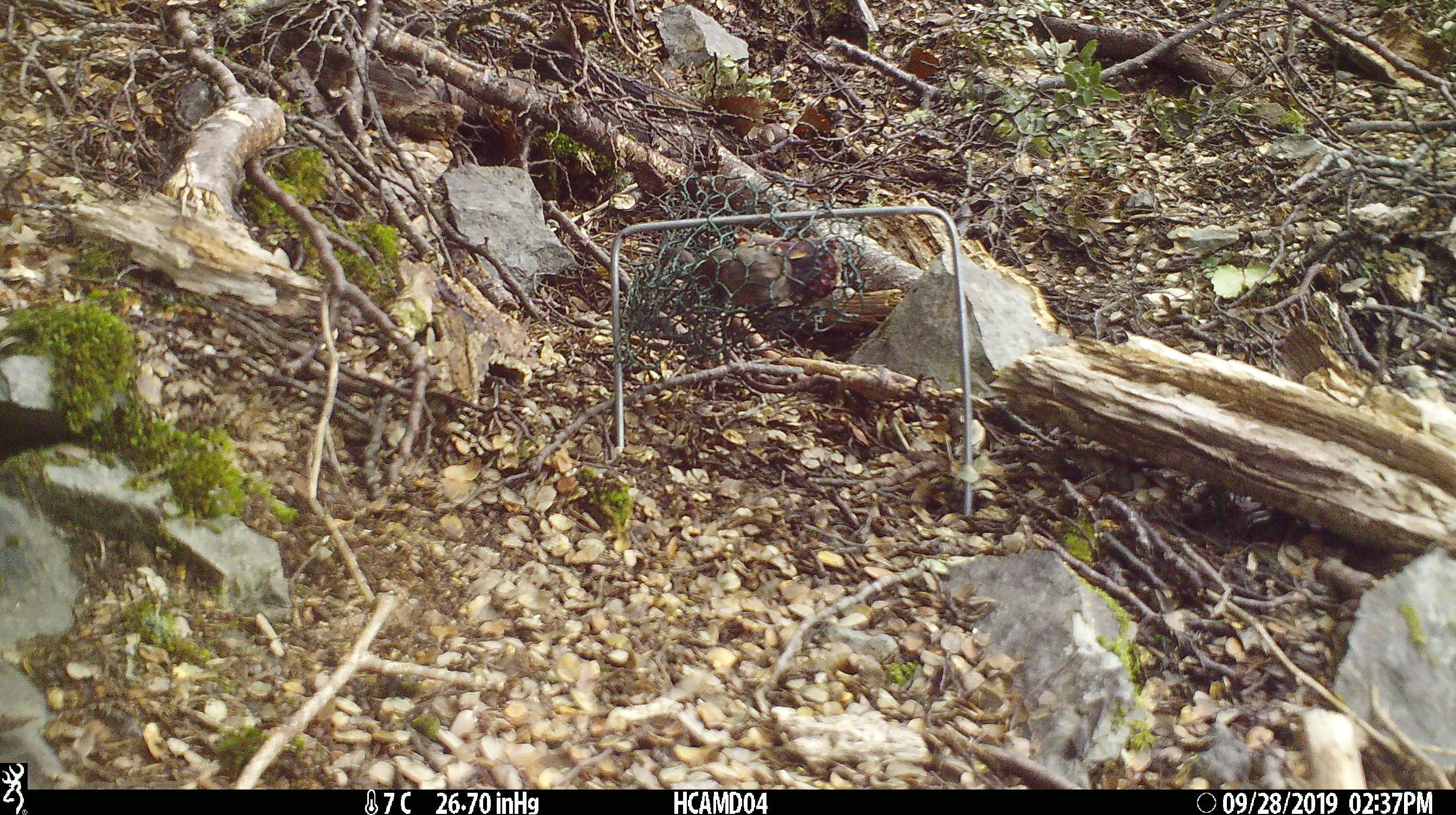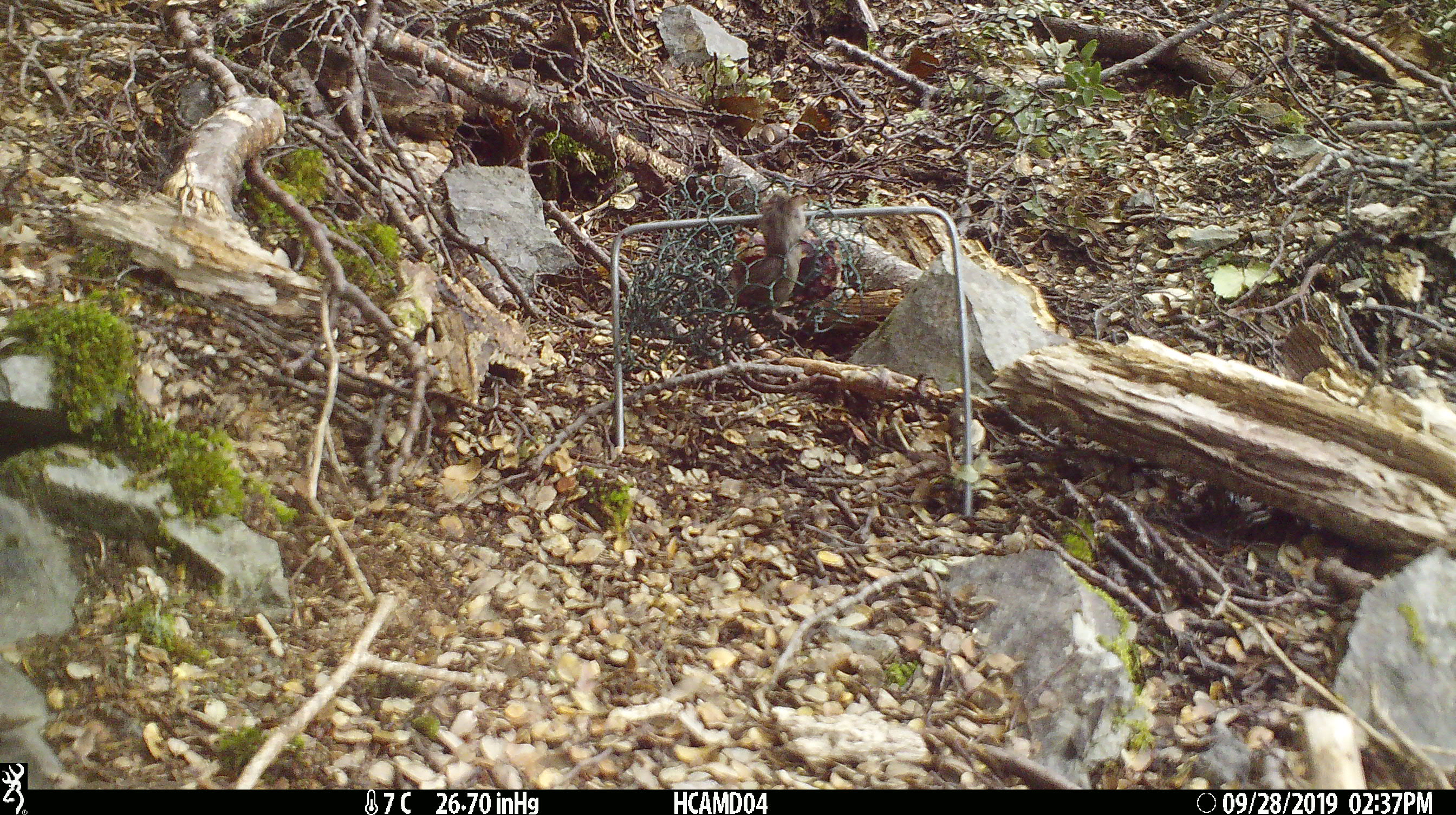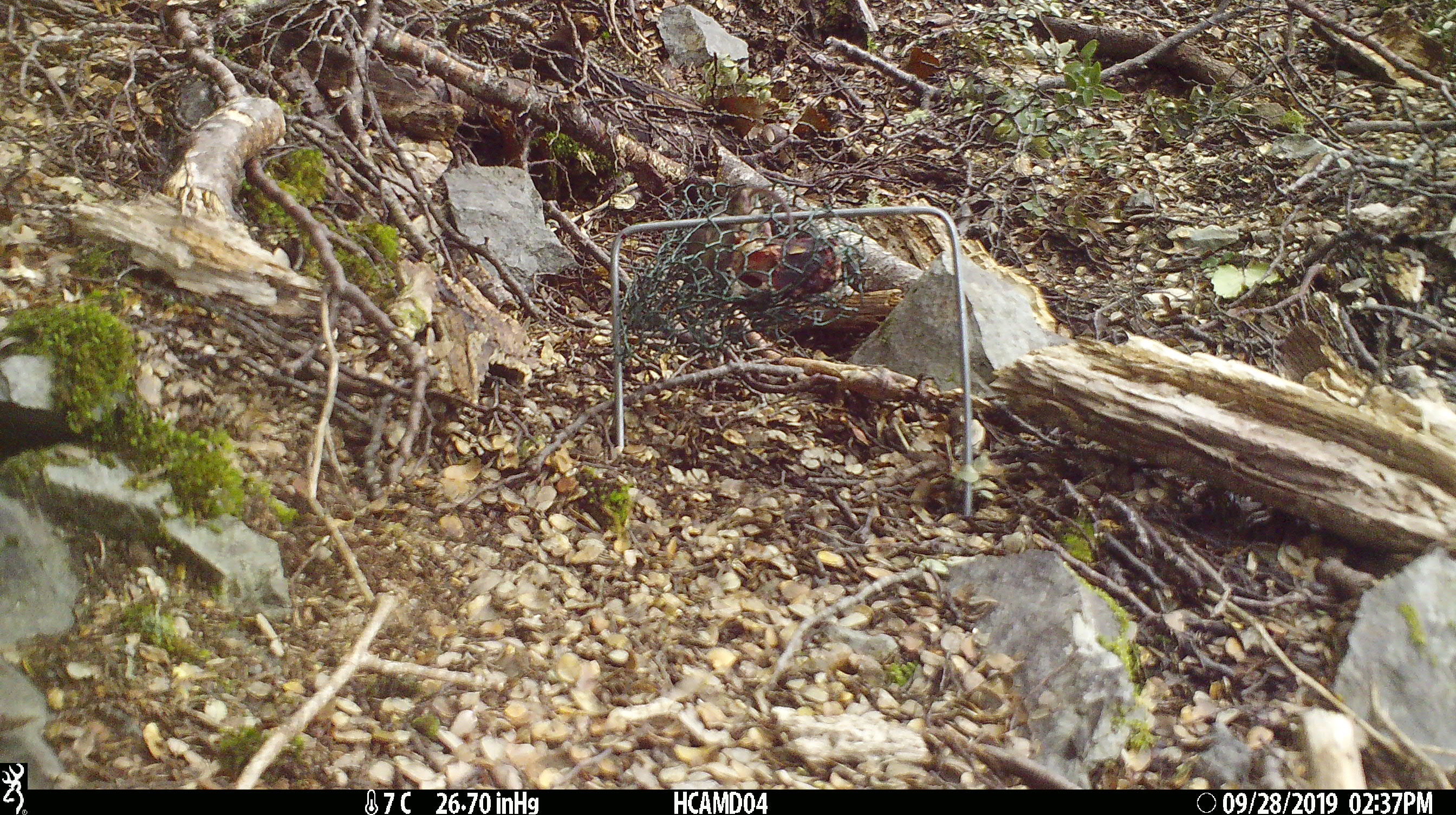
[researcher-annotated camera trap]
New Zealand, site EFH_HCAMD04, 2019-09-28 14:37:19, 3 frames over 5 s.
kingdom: Animalia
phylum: Chordata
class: Mammalia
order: Rodentia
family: Muridae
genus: Mus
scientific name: Mus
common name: mouse